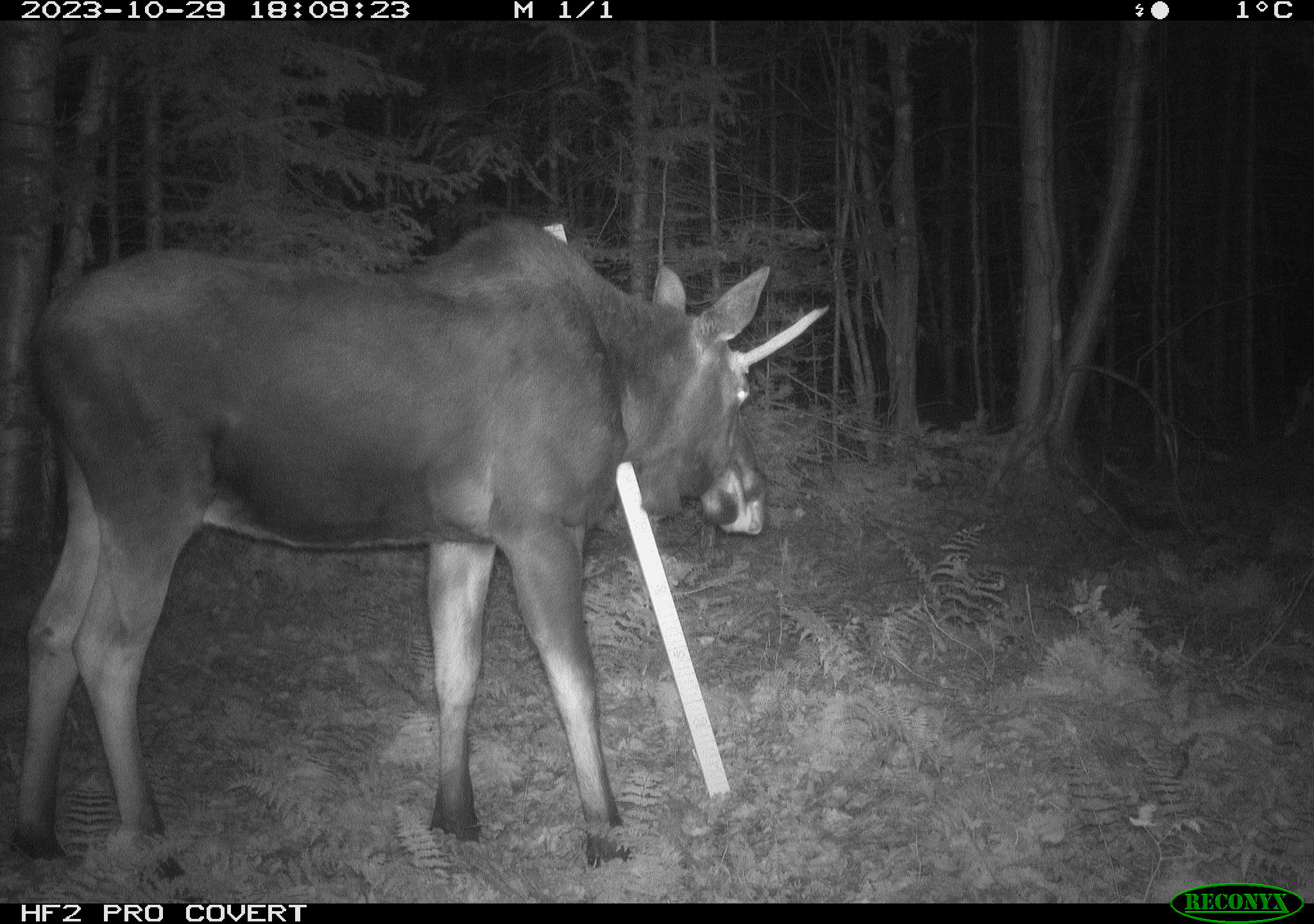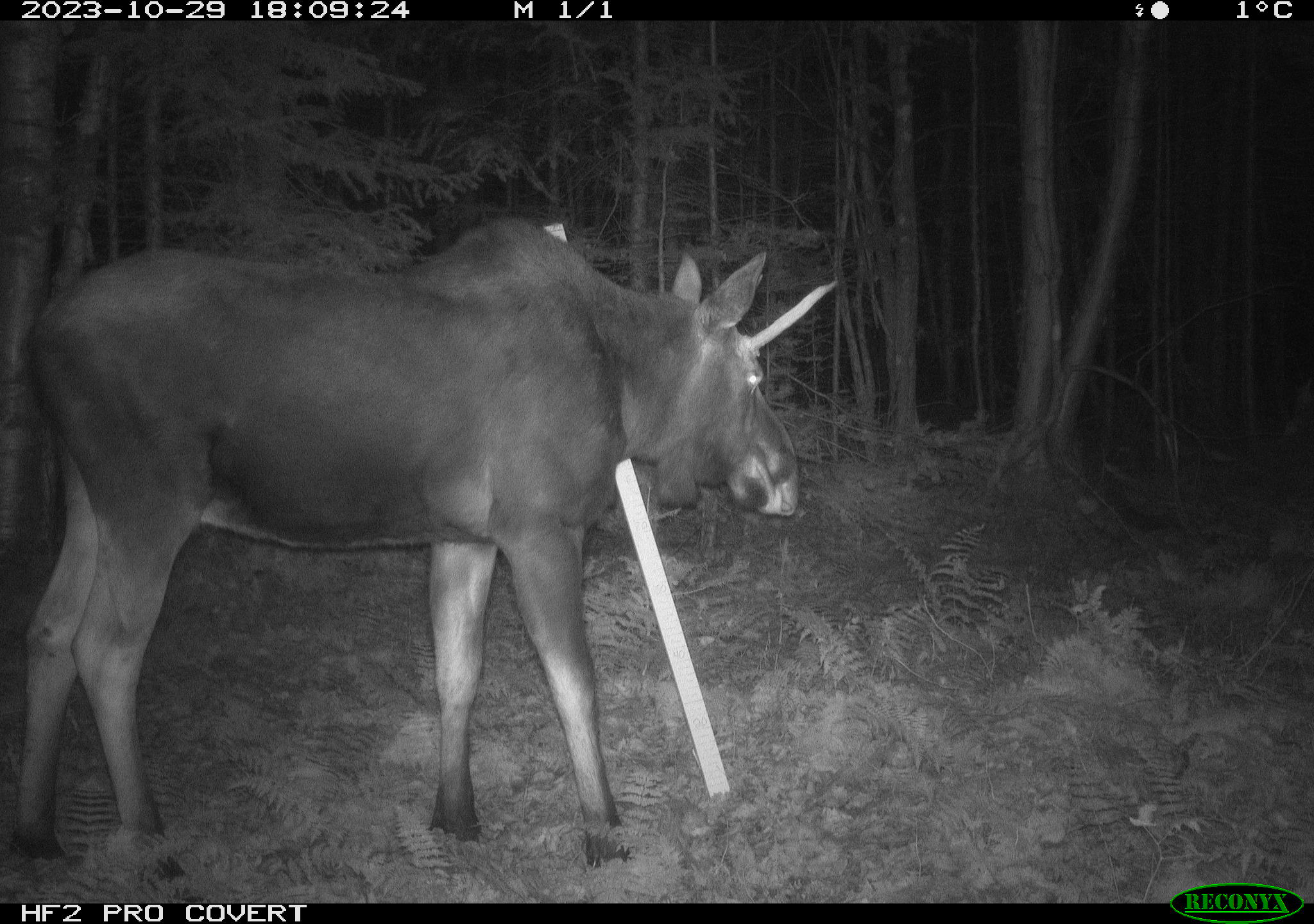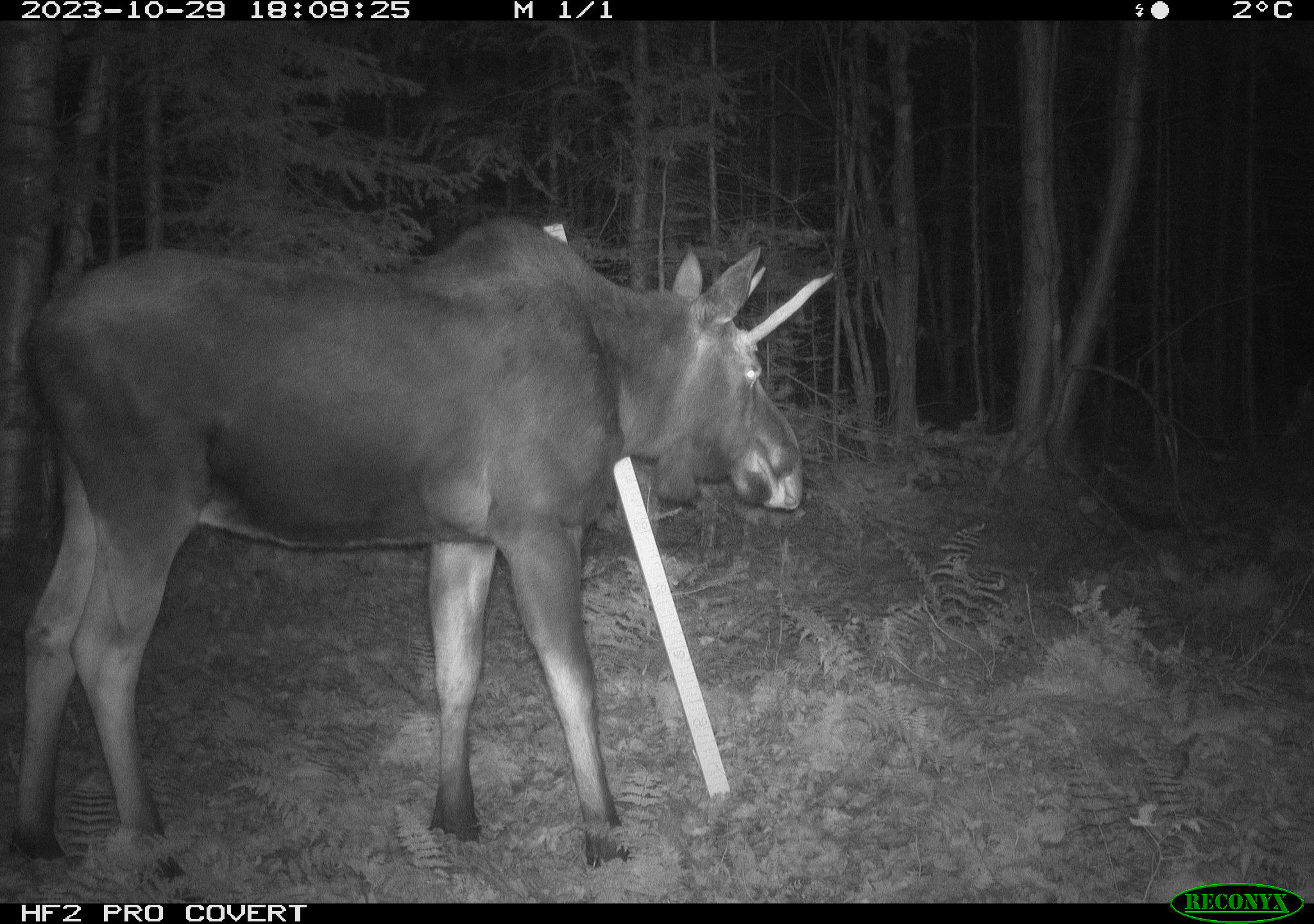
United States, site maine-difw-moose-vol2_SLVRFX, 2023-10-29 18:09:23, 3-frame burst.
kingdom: Animalia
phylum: Chordata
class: Mammalia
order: Artiodactyla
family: Cervidae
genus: Alces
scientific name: Alces alces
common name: moose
Moose (Alces alces).